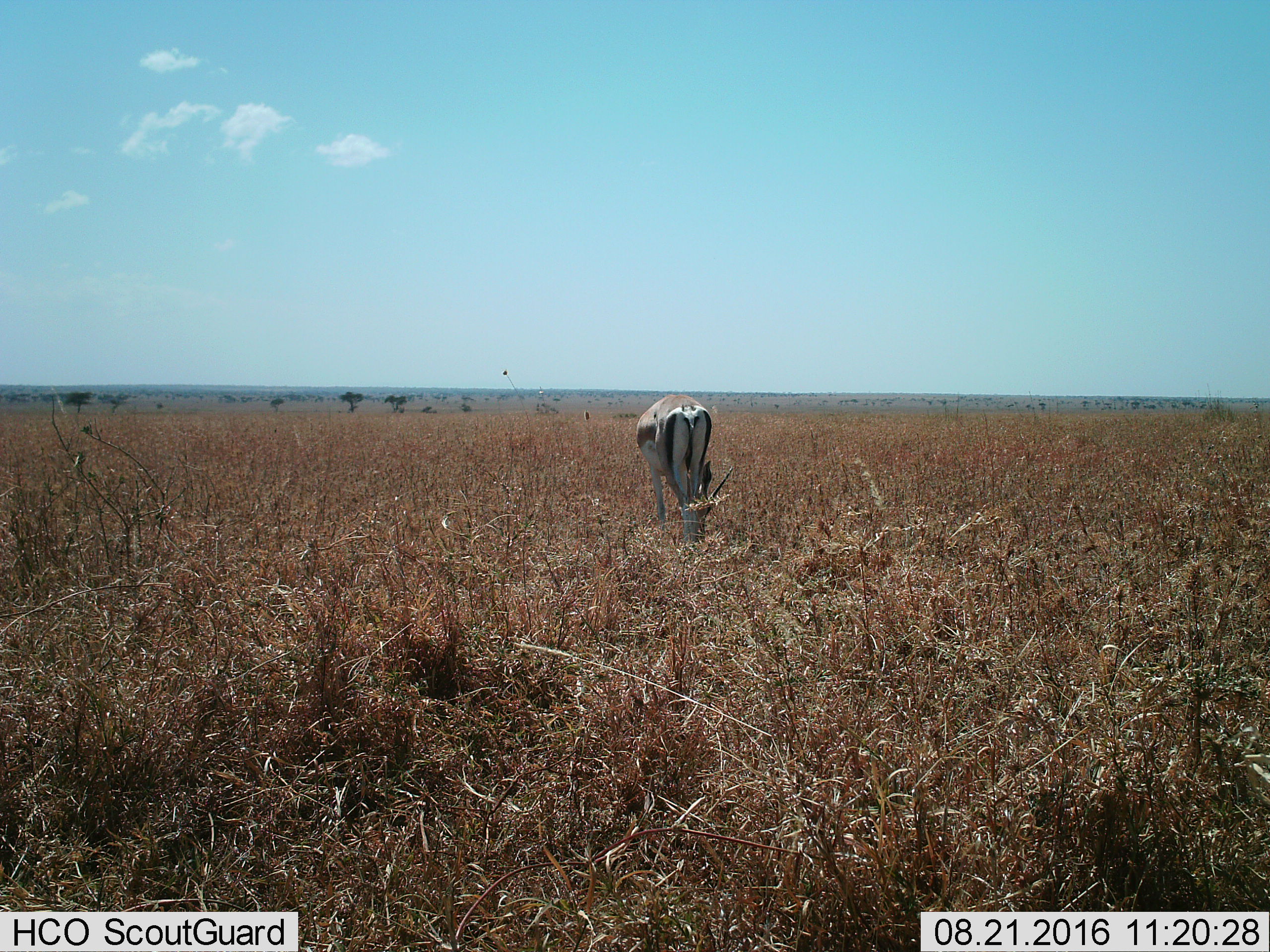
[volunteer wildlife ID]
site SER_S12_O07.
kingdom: Animalia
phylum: Chordata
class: Mammalia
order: Artiodactyla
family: Bovidae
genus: Eudorcas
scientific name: Eudorcas thomsonii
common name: thomson's gazelle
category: gazellethomsons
Gazellethomsons (thomson's gazelle) (Eudorcas thomsonii), count 1. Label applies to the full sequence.